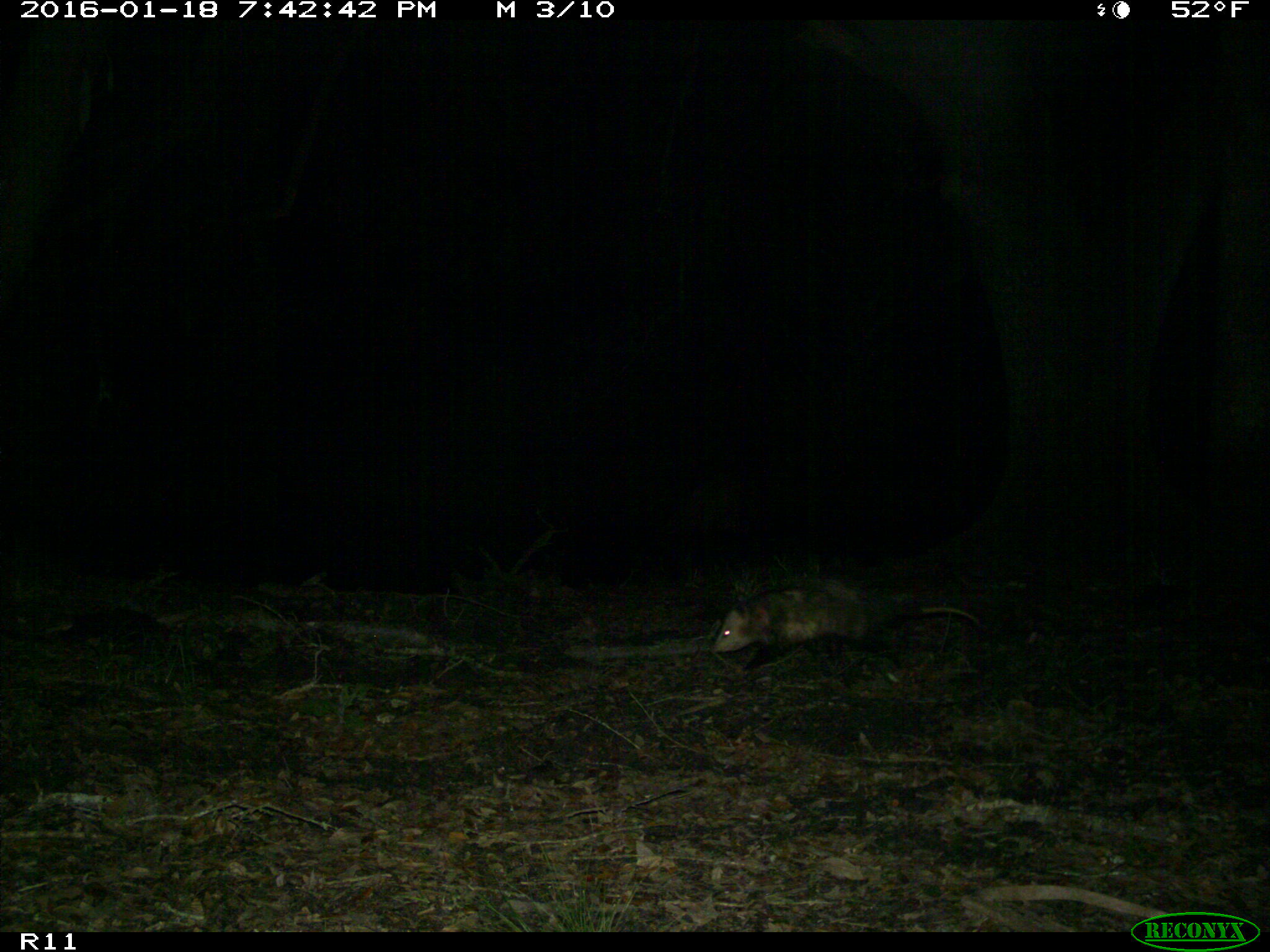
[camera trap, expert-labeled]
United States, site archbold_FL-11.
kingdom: Animalia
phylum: Chordata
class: Mammalia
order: Didelphimorphia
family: Didelphidae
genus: Didelphis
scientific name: Didelphis virginiana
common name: virginia opossum